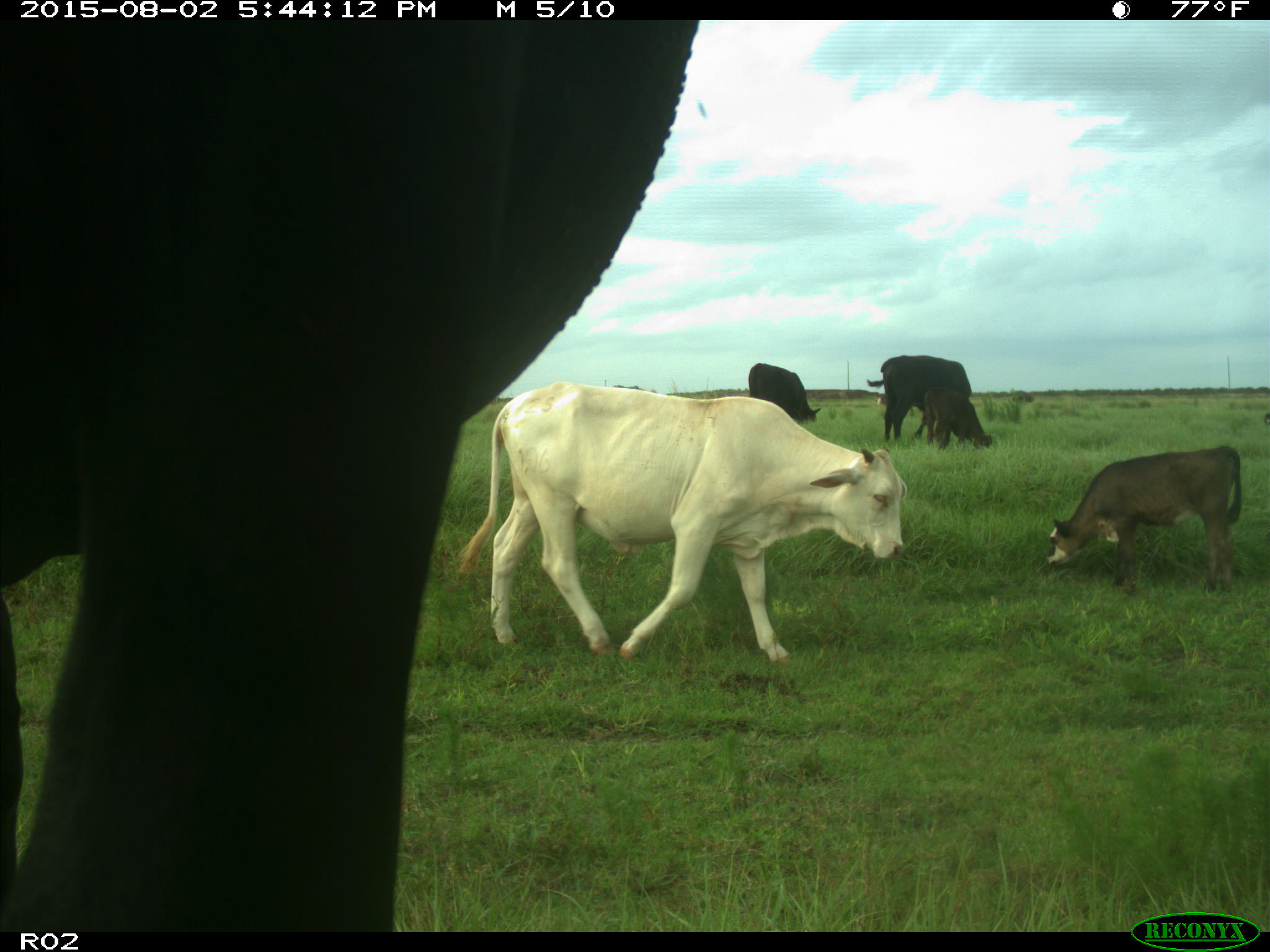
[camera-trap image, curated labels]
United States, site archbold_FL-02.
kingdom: Animalia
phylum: Chordata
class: Mammalia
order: Artiodactyla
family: Bovidae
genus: Bos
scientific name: Bos taurus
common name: domestic cow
Bos taurus (domestic cow).